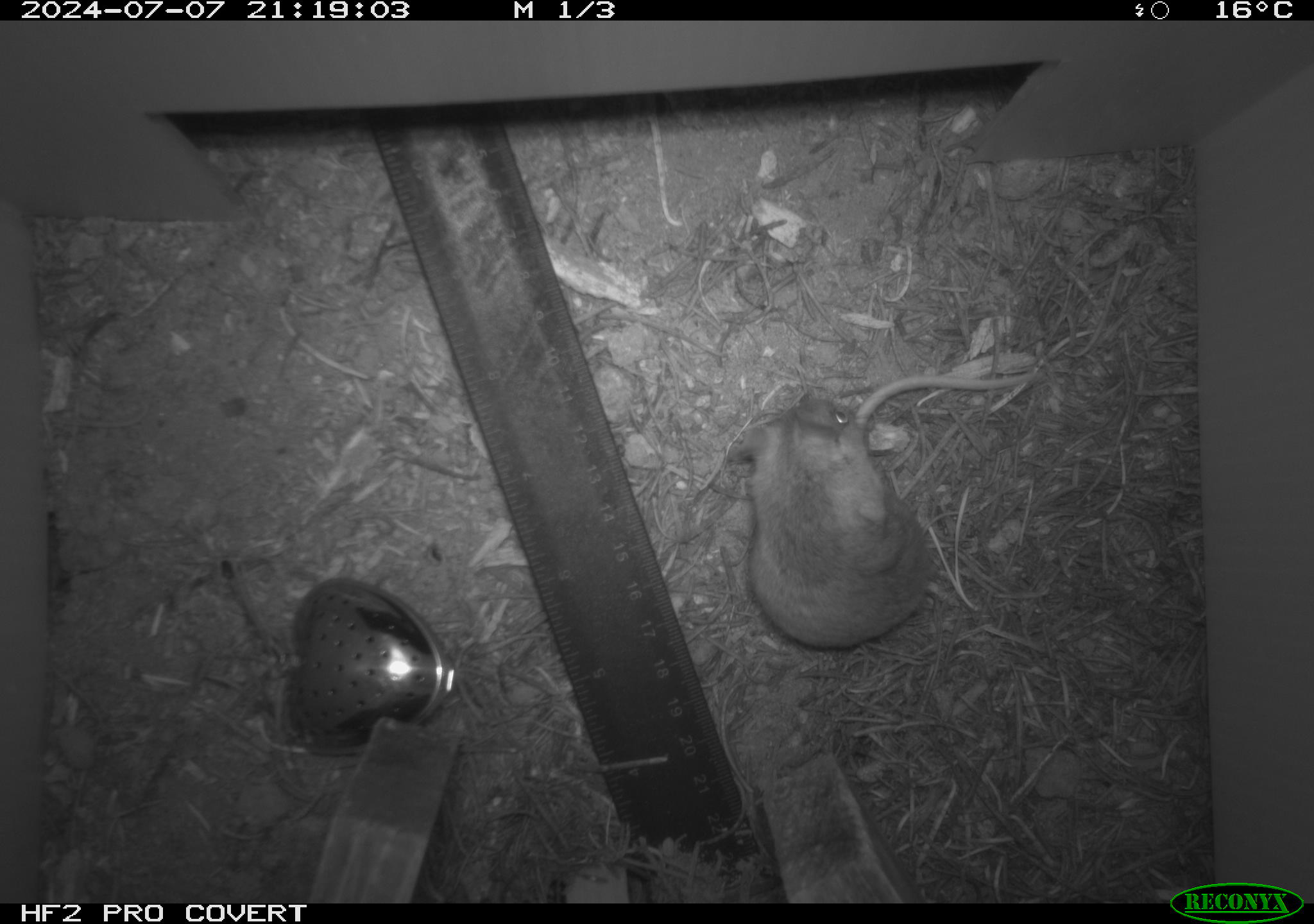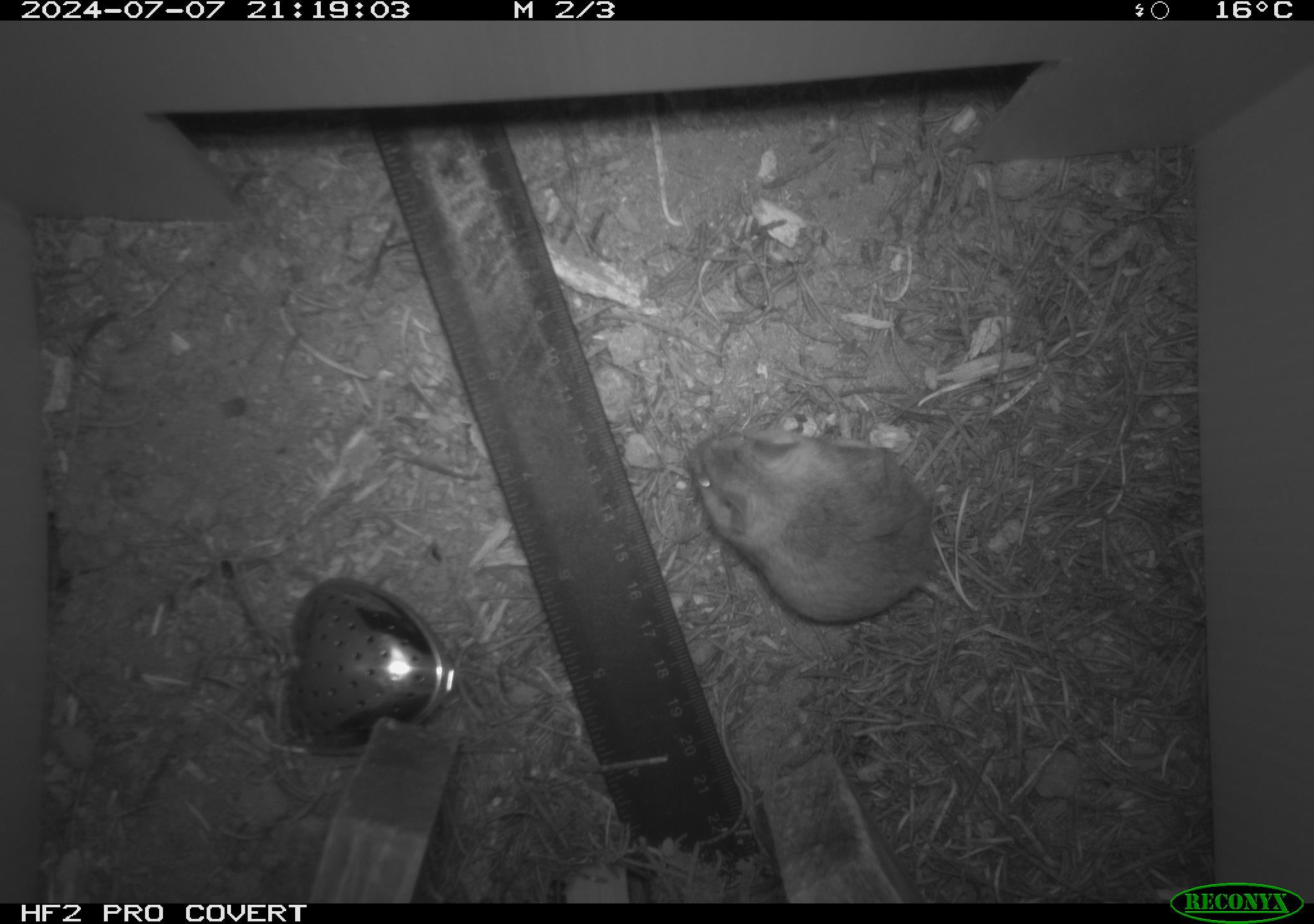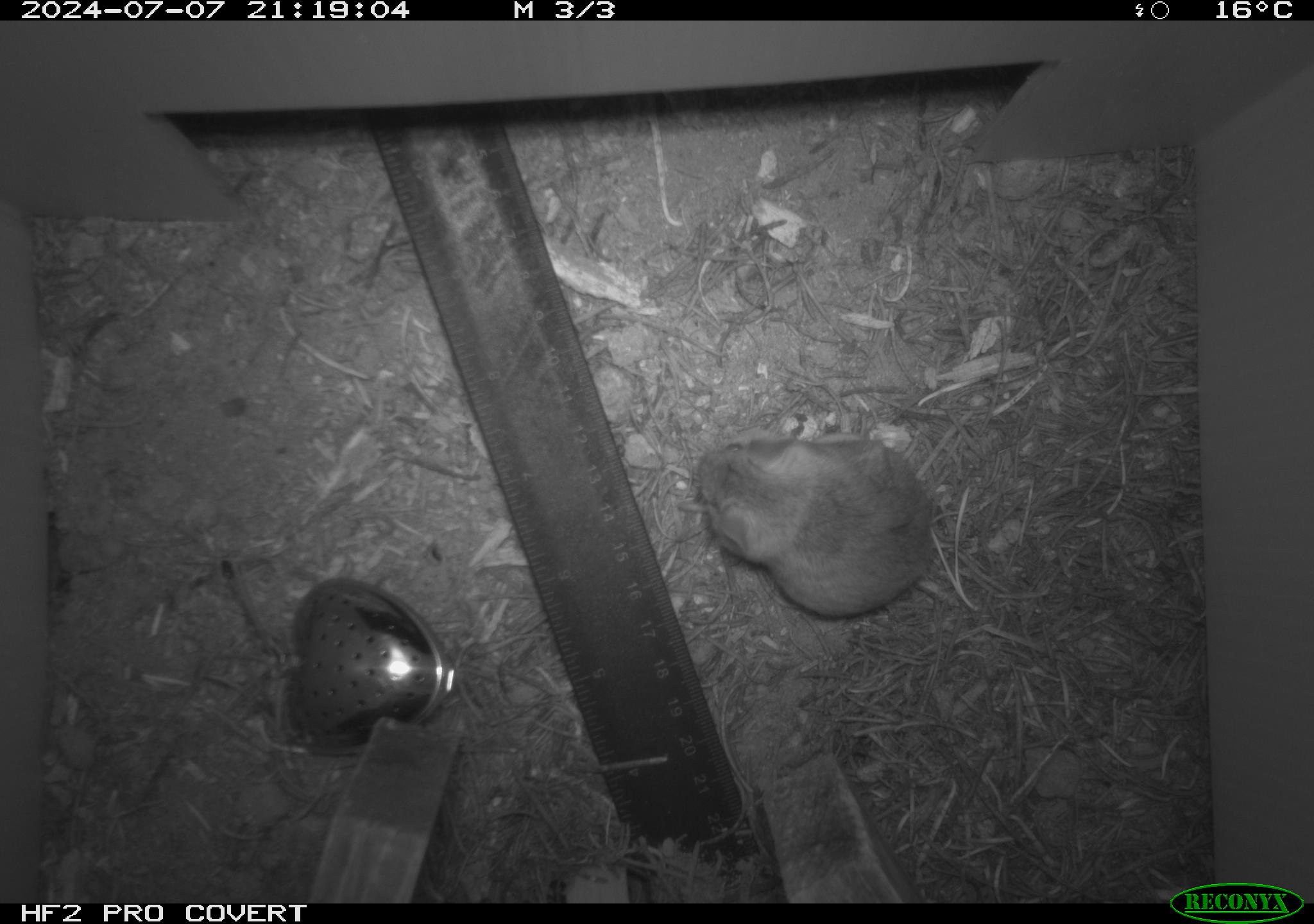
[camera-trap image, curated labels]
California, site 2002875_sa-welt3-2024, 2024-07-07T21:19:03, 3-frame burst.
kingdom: Animalia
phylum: Chordata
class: Mammalia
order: Rodentia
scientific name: Rodentia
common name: mouse species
Mouse species (Rodentia).